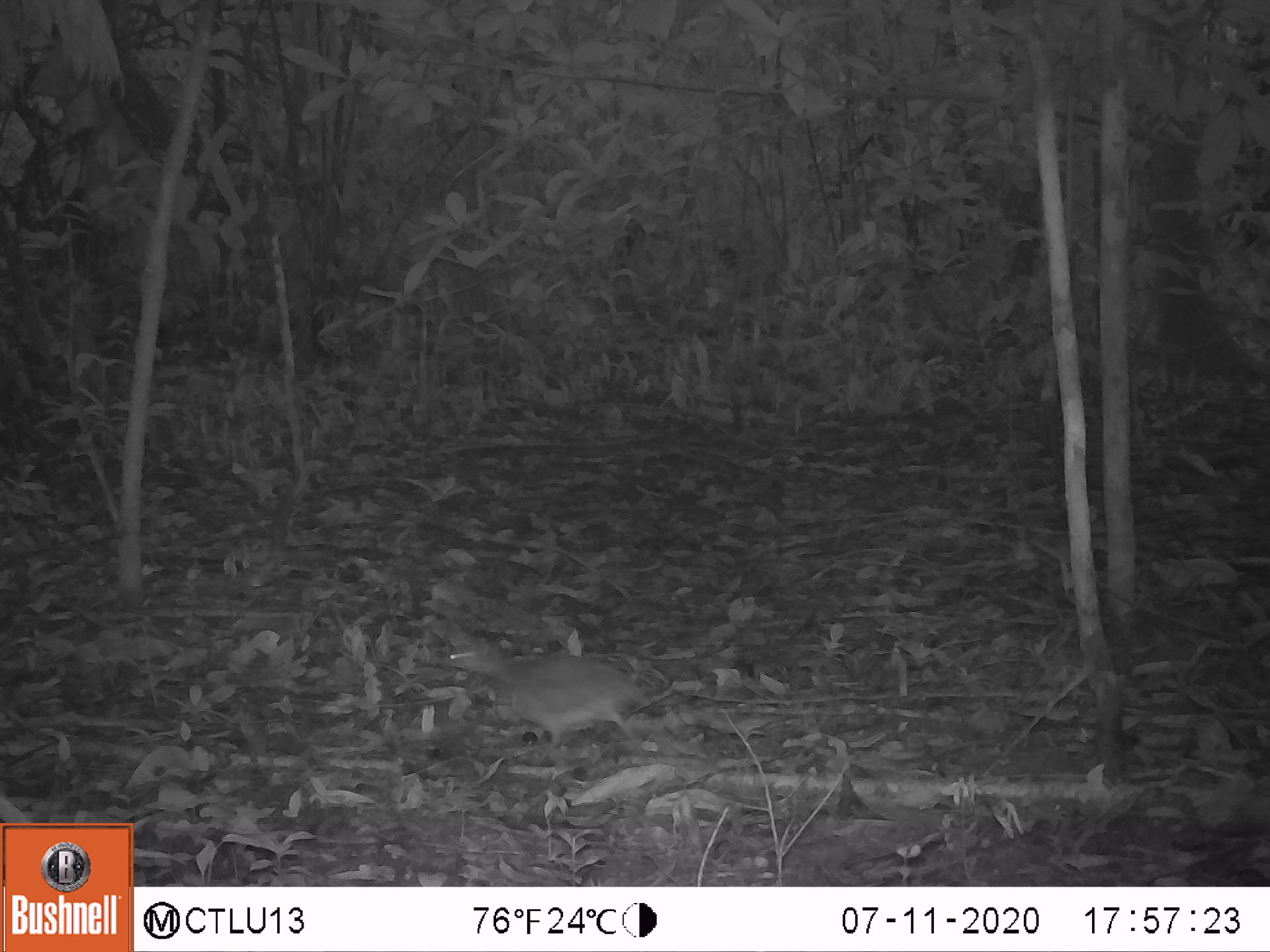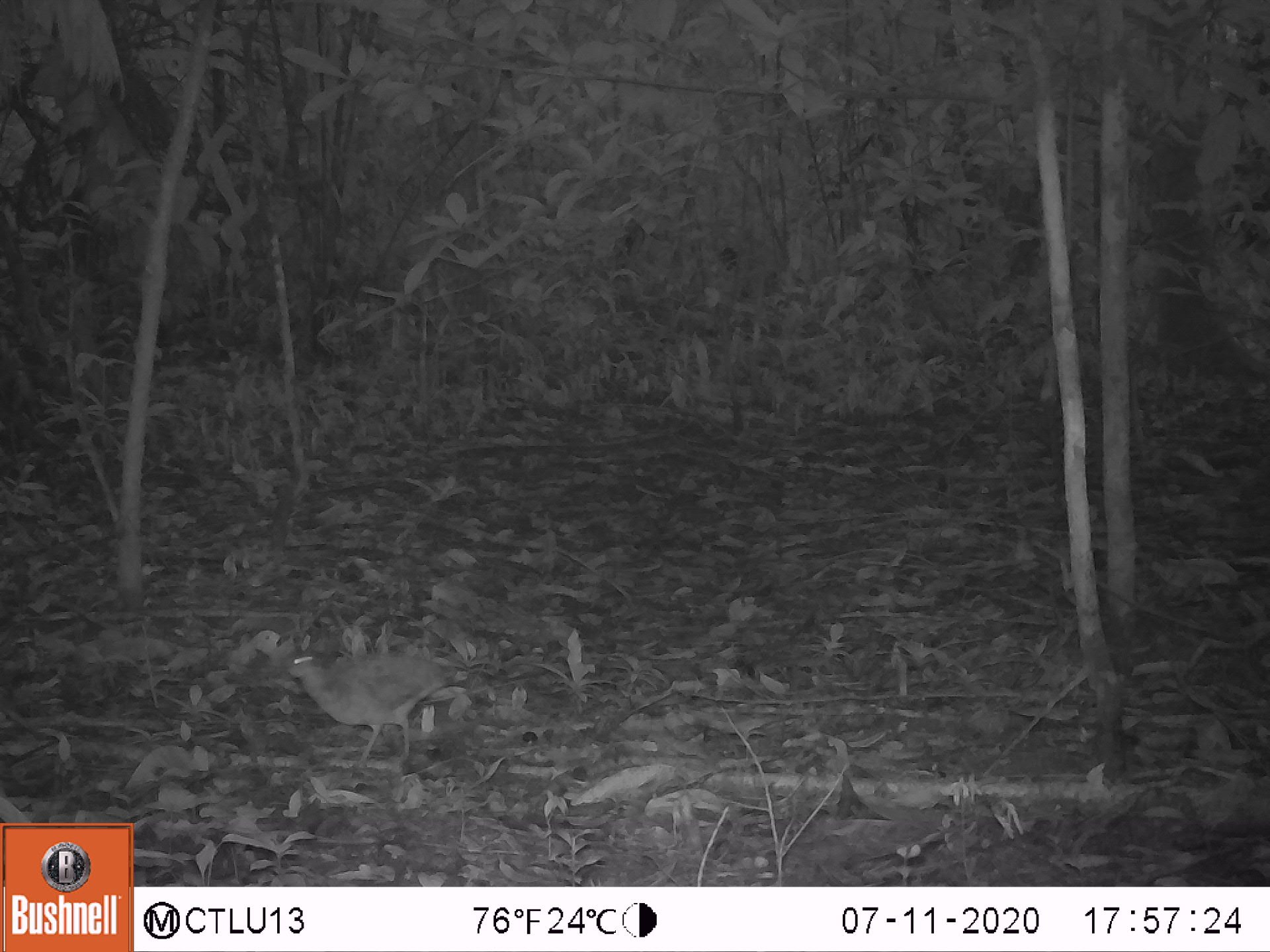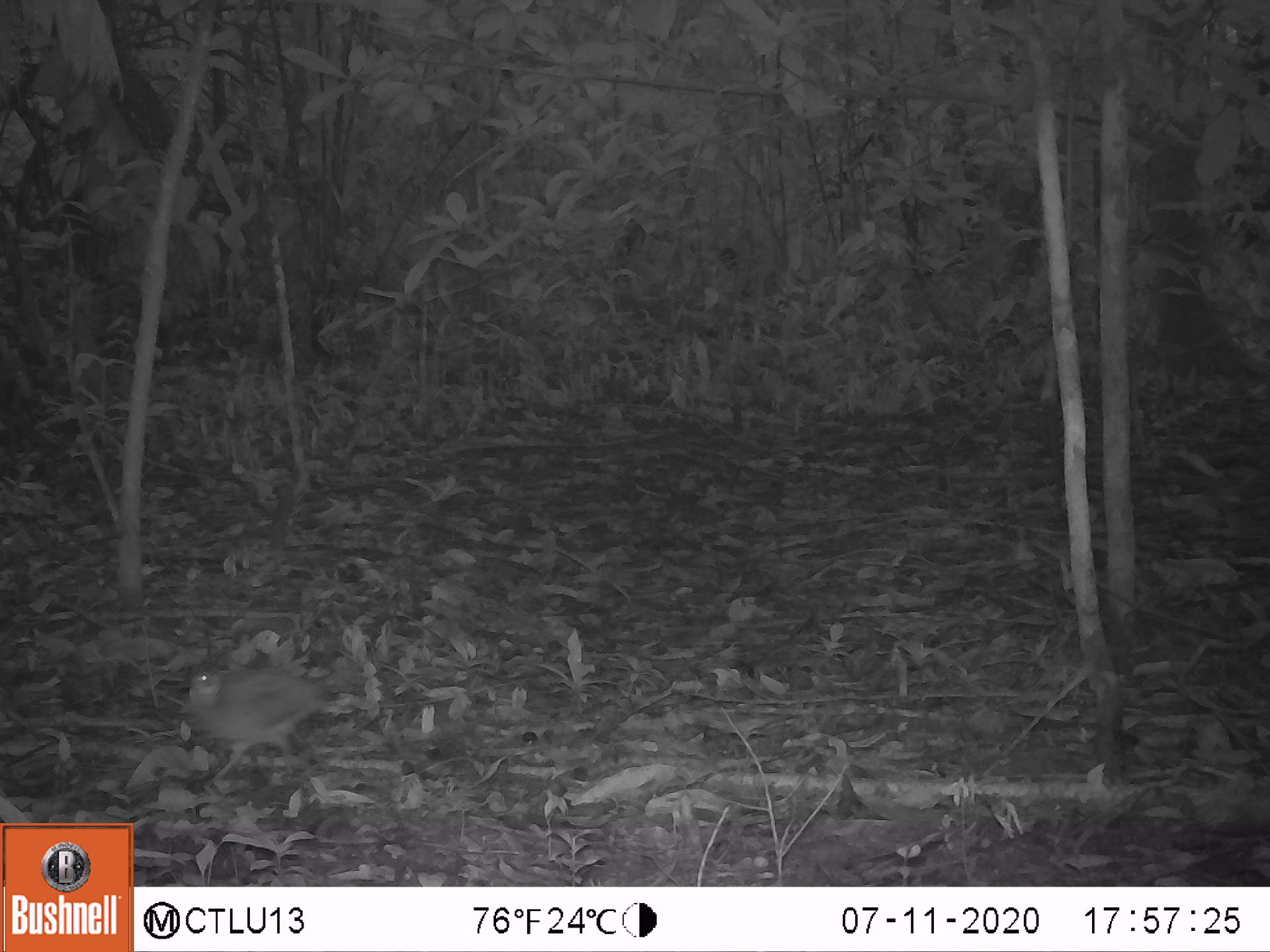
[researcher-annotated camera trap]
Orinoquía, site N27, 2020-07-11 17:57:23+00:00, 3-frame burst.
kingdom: Animalia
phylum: Chordata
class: Aves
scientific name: Aves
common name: bird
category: unknown bird